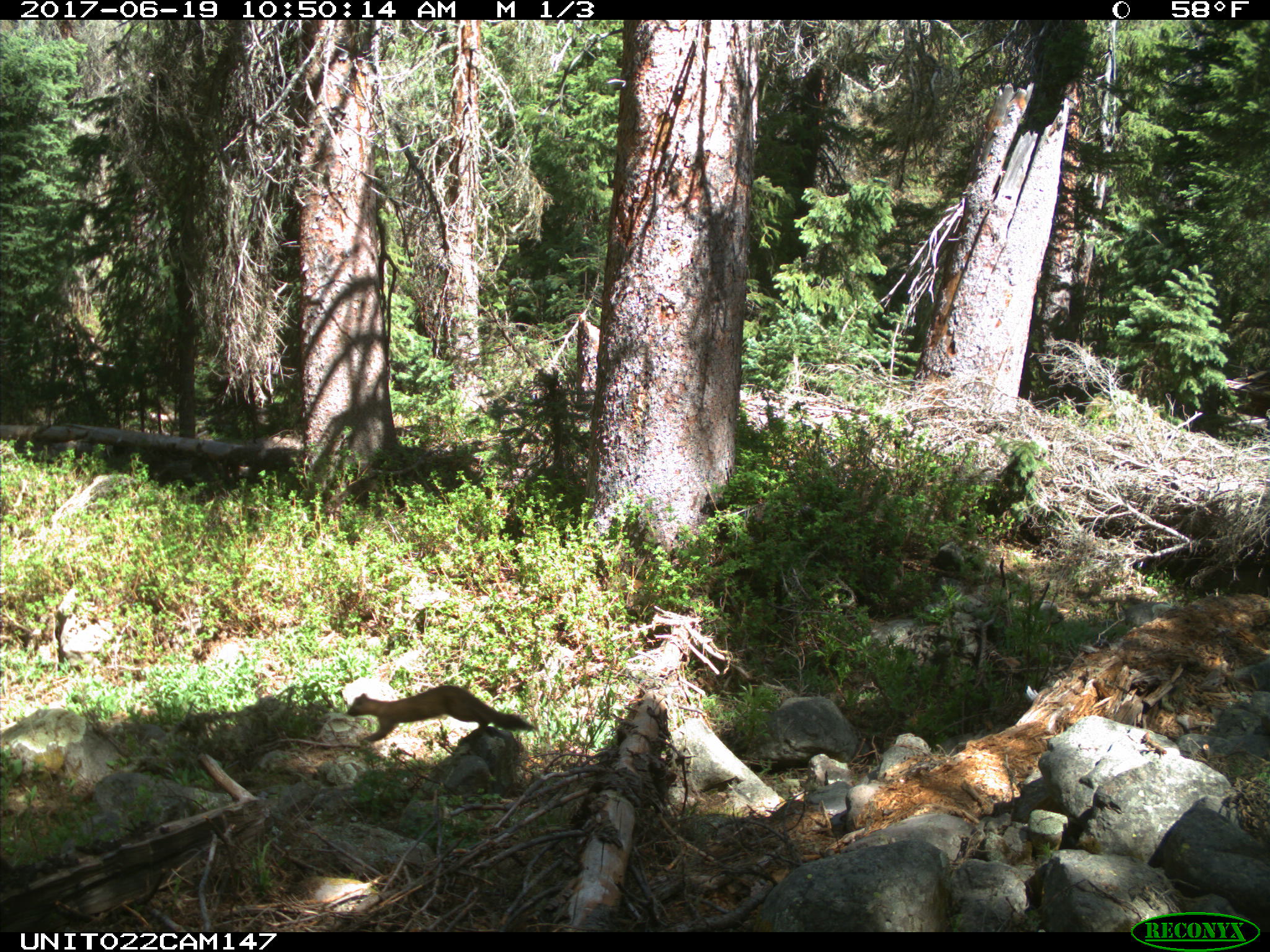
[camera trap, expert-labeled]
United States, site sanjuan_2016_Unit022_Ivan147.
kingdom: Animalia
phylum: Chordata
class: Mammalia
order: Carnivora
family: Mustelidae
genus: Martes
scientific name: Martes americana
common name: american marten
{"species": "Martes americana (american marten)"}